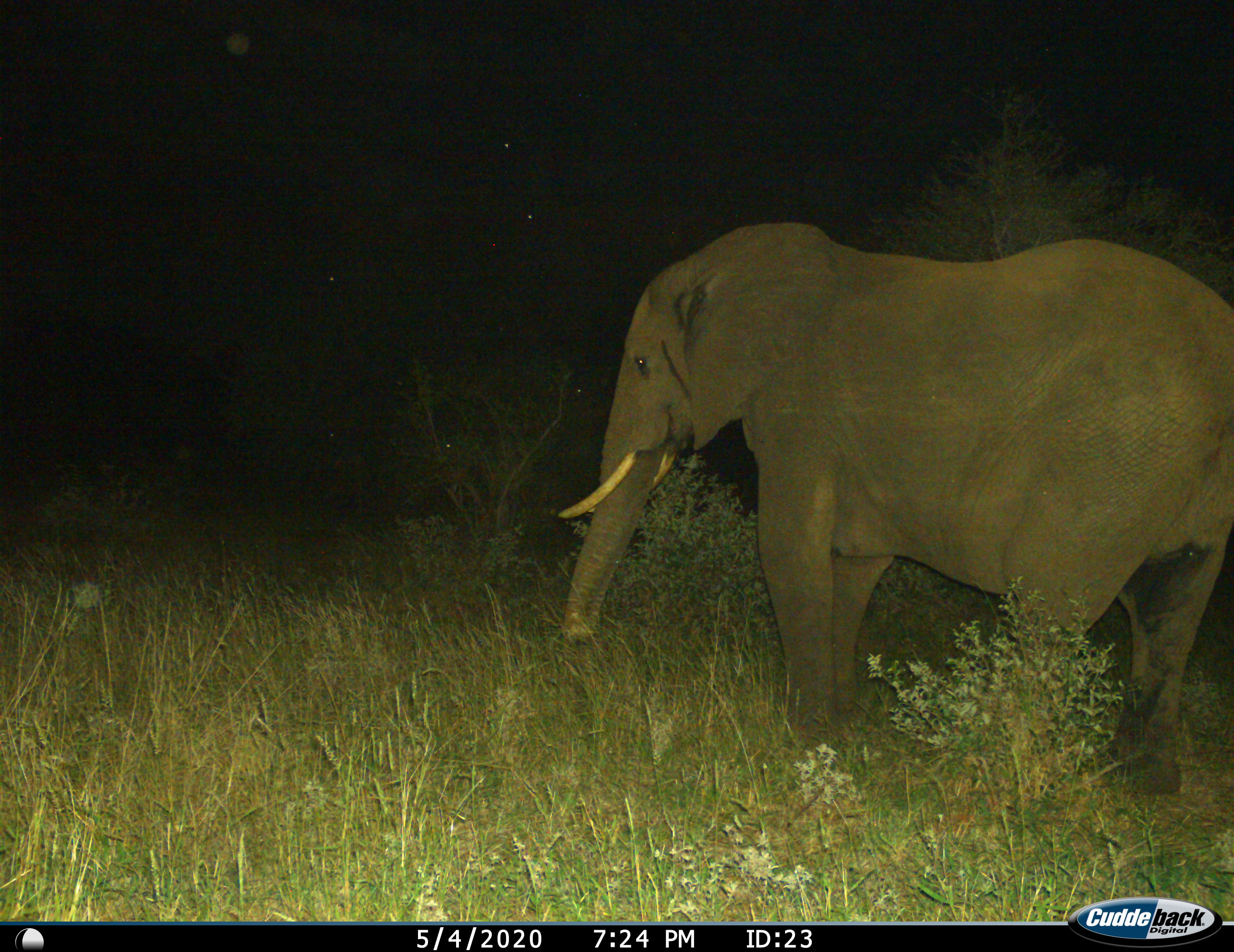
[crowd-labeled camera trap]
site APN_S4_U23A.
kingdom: Animalia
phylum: Chordata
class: Mammalia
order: Proboscidea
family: Elephantidae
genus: Loxodonta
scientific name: Loxodonta africana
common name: african bush elephant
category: elephant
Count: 1.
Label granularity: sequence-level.